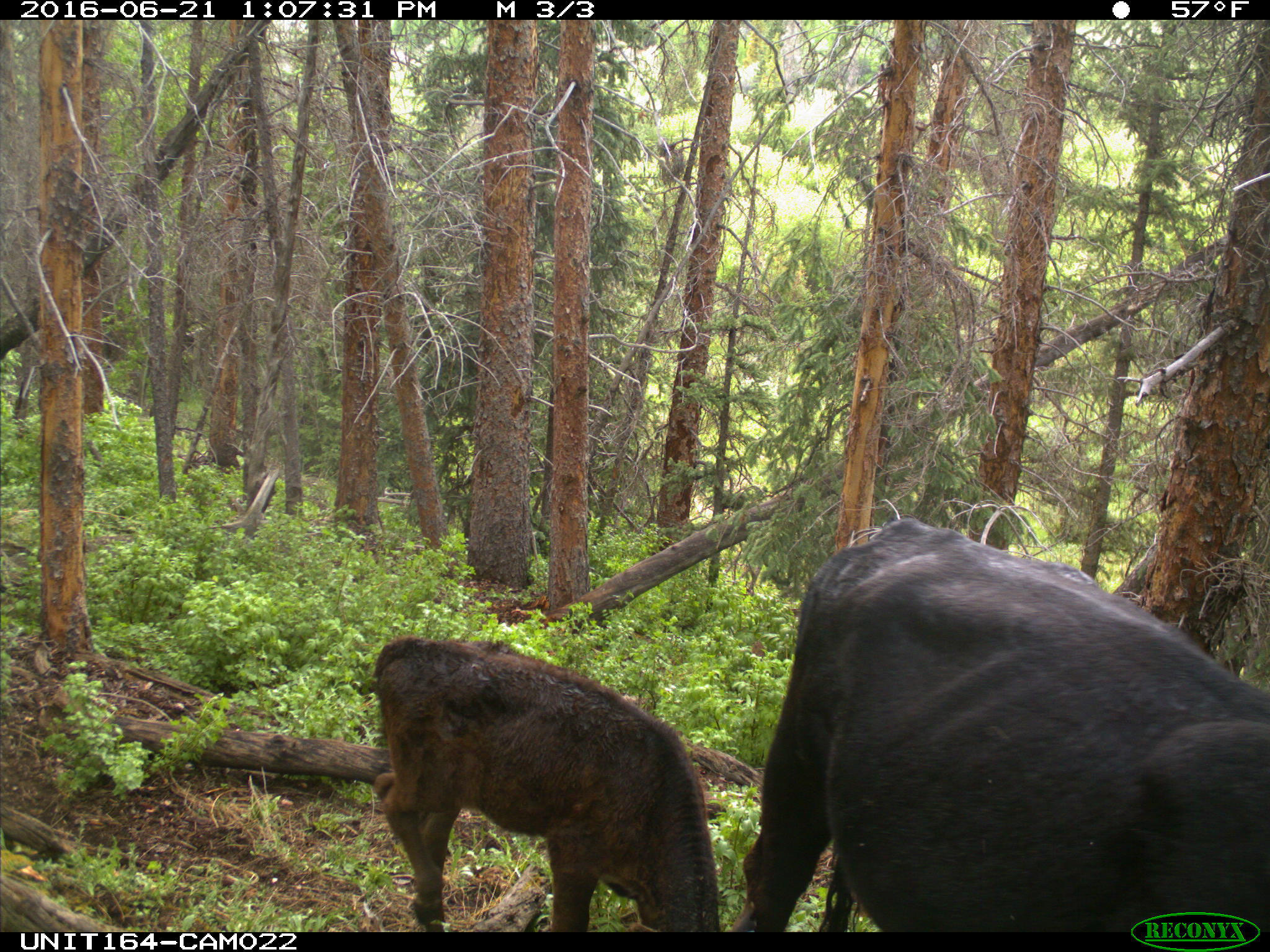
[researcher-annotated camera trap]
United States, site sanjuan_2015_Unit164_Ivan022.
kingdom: Animalia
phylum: Chordata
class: Mammalia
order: Artiodactyla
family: Bovidae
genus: Bos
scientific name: Bos taurus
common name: domestic cow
Bos taurus (domestic cow).